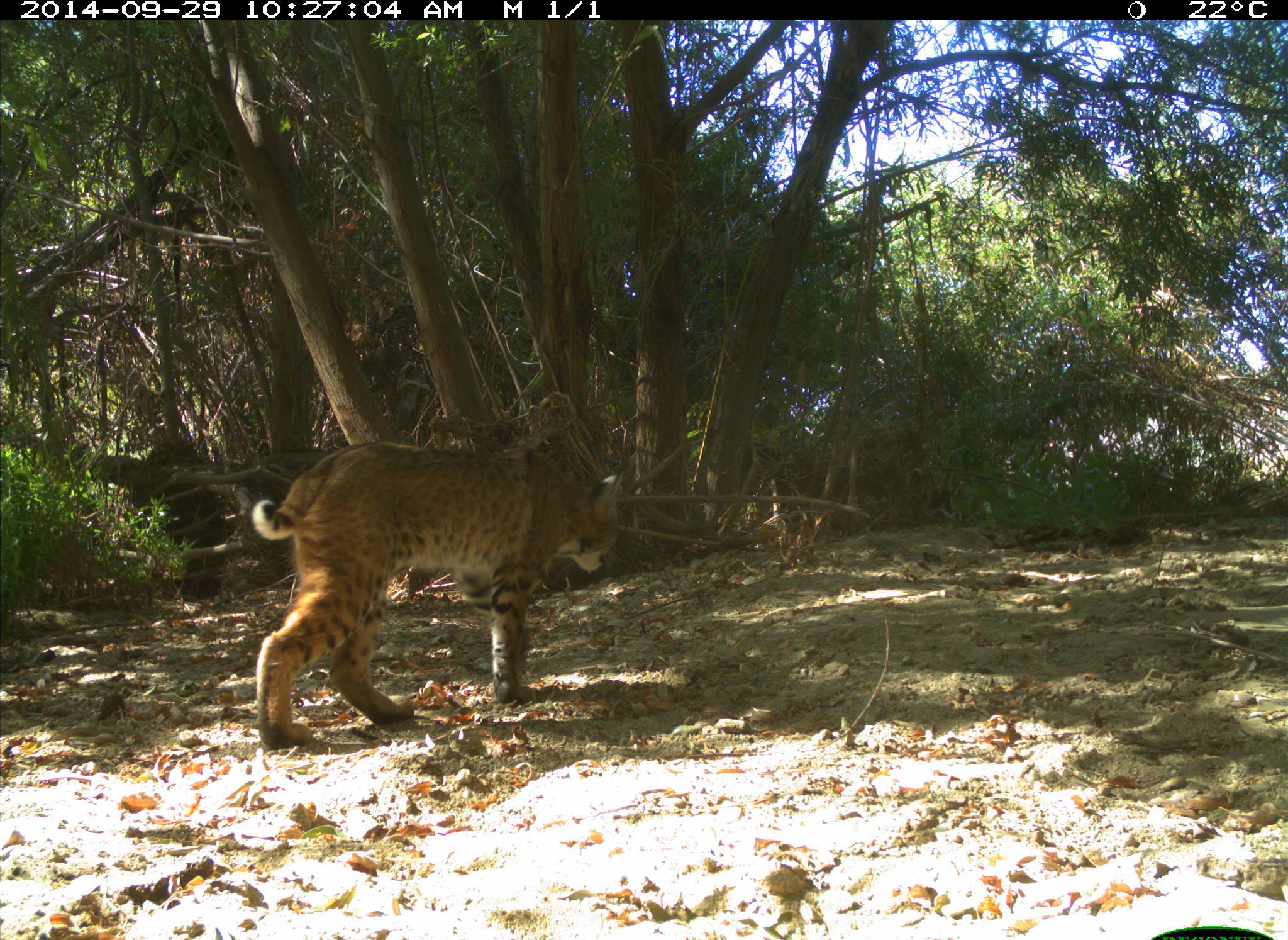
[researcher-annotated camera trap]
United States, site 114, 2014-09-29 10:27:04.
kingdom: Animalia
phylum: Chordata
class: Mammalia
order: Carnivora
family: Felidae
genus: Lynx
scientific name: Lynx rufus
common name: bobcat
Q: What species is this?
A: Bobcat (Lynx rufus).